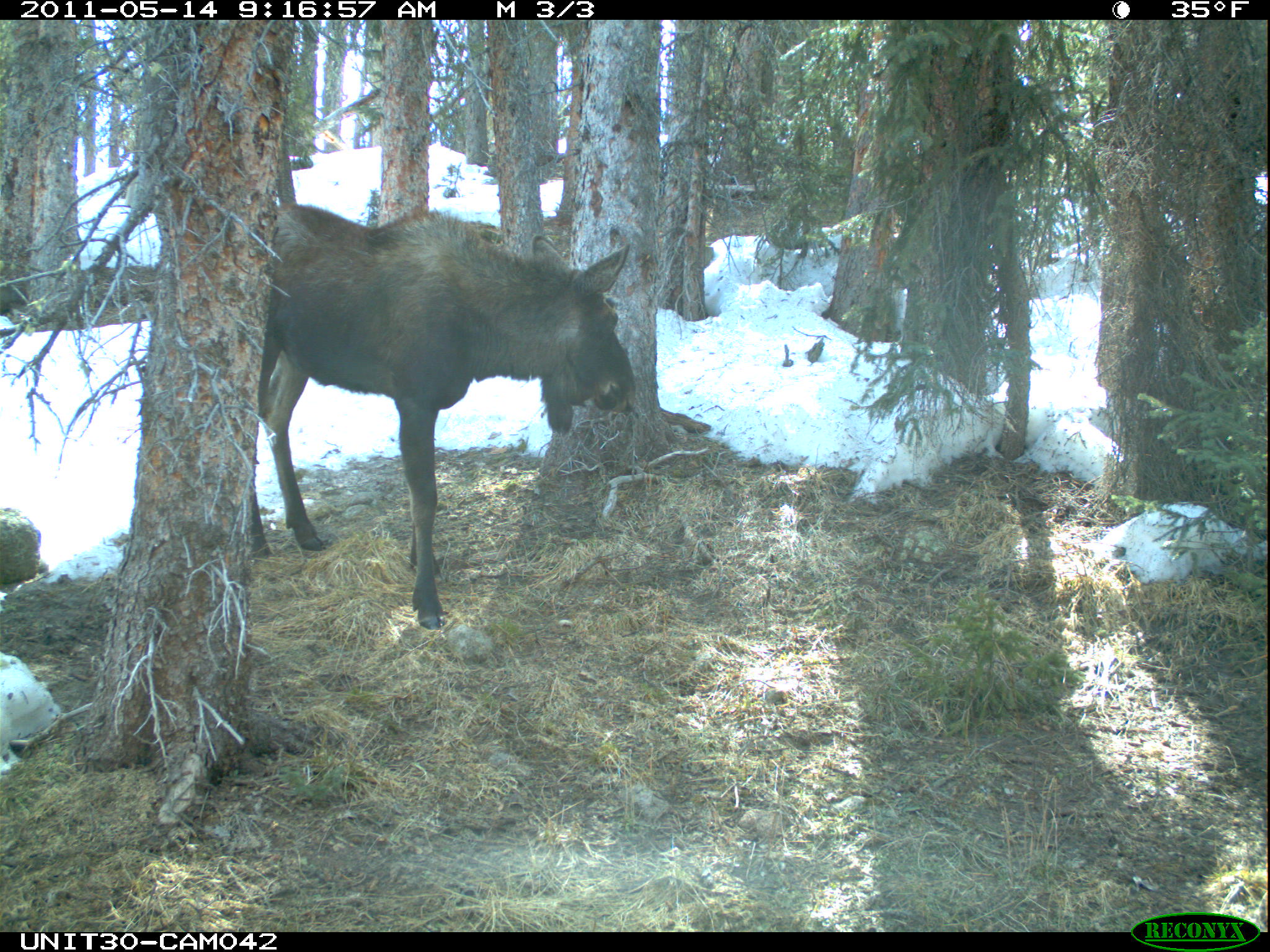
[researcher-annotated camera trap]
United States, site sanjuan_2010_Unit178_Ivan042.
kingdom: Animalia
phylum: Chordata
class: Mammalia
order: Artiodactyla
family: Cervidae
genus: Alces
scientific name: Alces alces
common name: moose